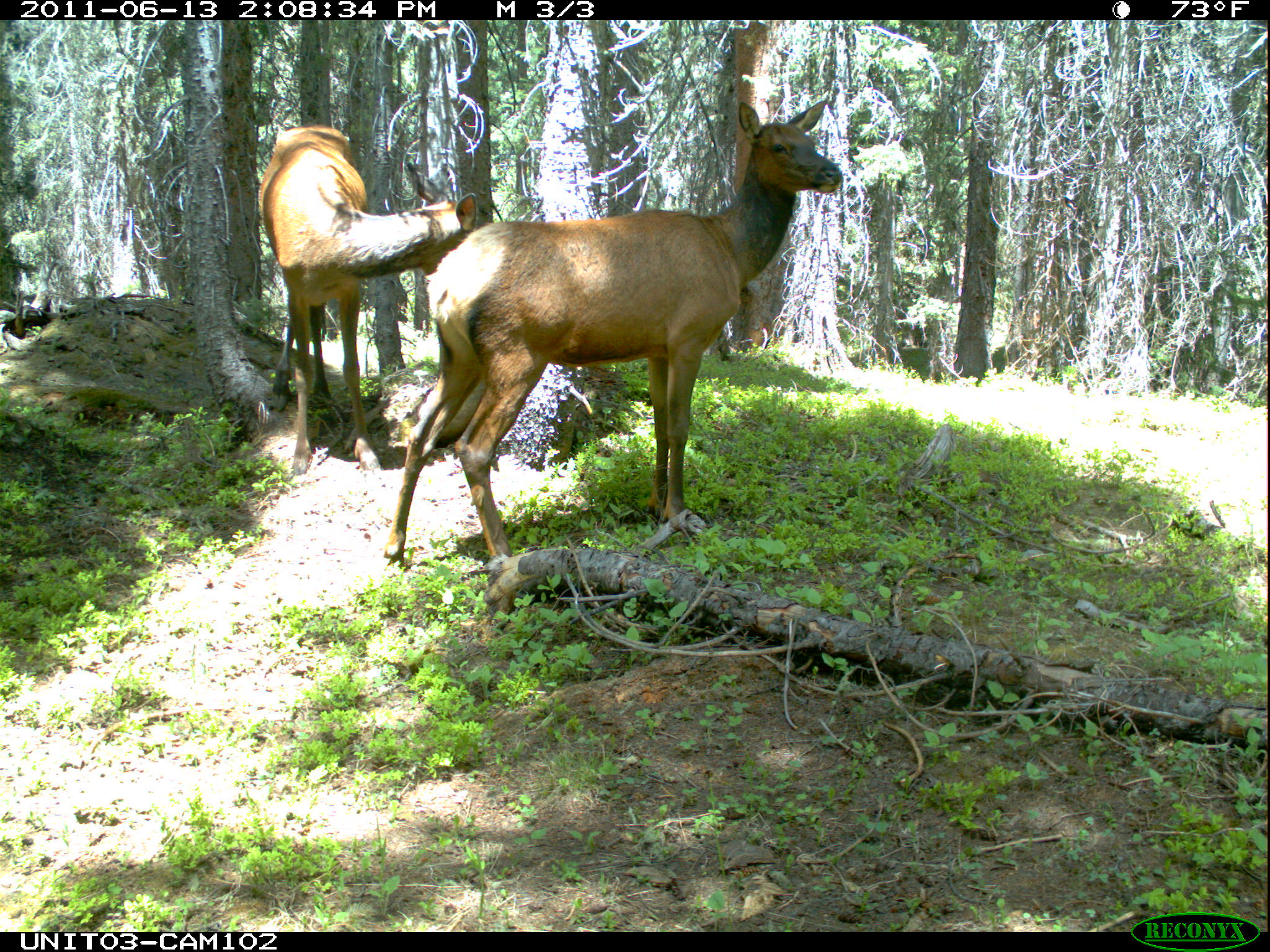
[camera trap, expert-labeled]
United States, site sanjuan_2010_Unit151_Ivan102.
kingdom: Animalia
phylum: Chordata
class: Mammalia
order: Artiodactyla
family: Cervidae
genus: Cervus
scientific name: Cervus elaphus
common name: red deer